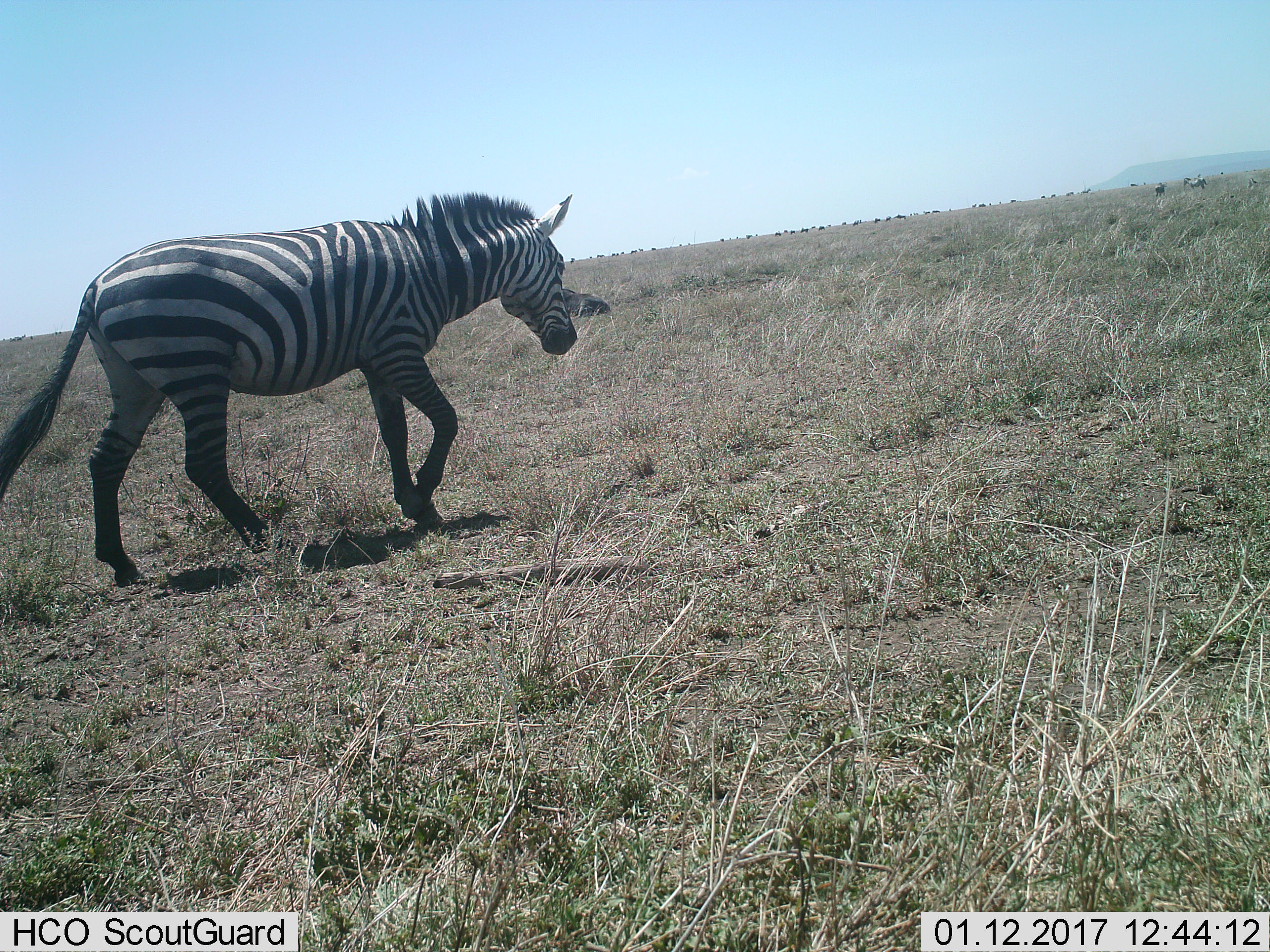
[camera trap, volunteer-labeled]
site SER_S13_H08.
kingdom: Animalia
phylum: Chordata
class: Mammalia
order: Perissodactyla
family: Equidae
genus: Equus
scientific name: Equus quagga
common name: plains zebra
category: zebraplains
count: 1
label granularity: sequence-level